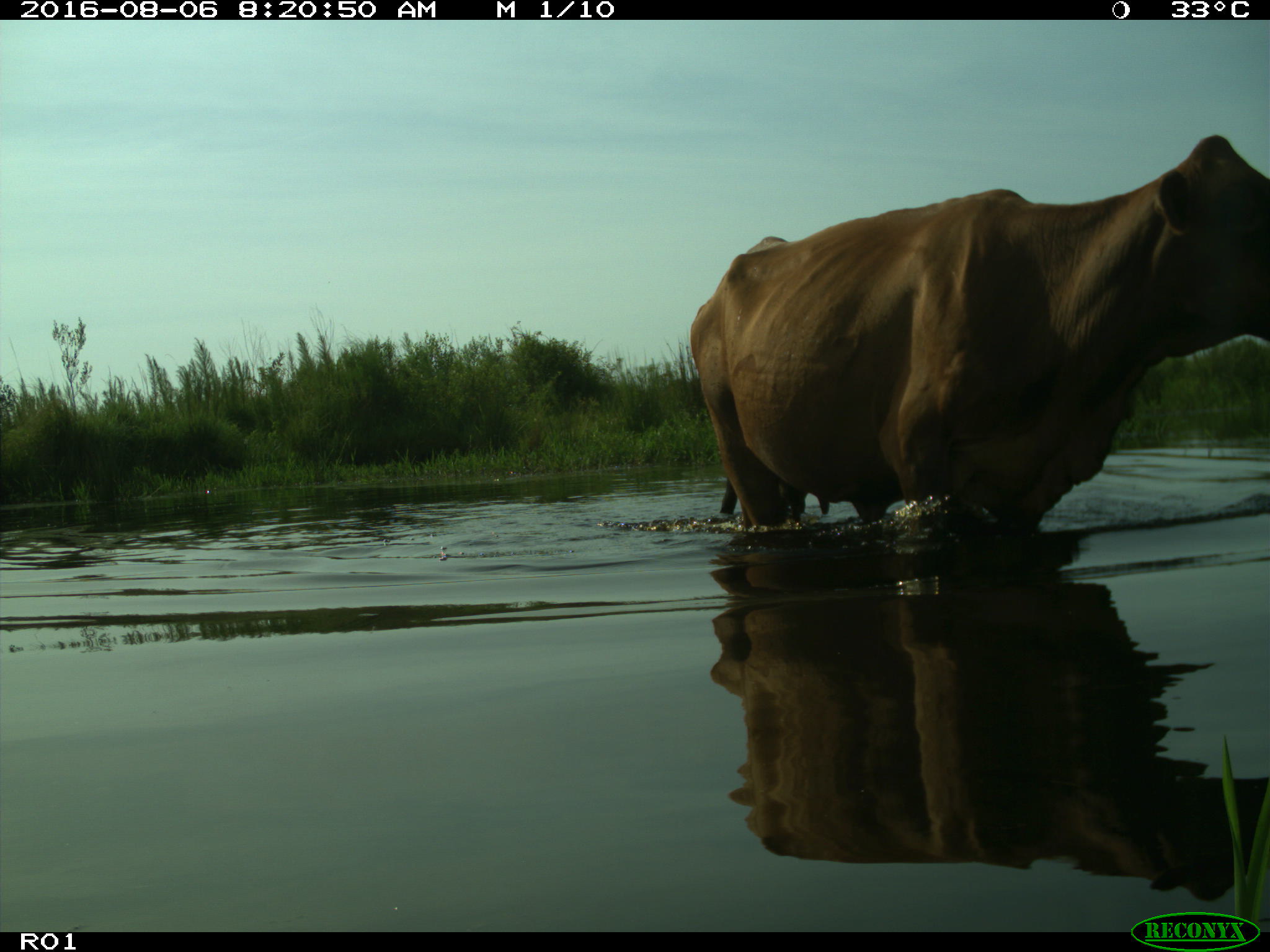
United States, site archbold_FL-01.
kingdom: Animalia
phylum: Chordata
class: Mammalia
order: Artiodactyla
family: Bovidae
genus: Bos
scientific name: Bos taurus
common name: domestic cow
Bos taurus (domestic cow).